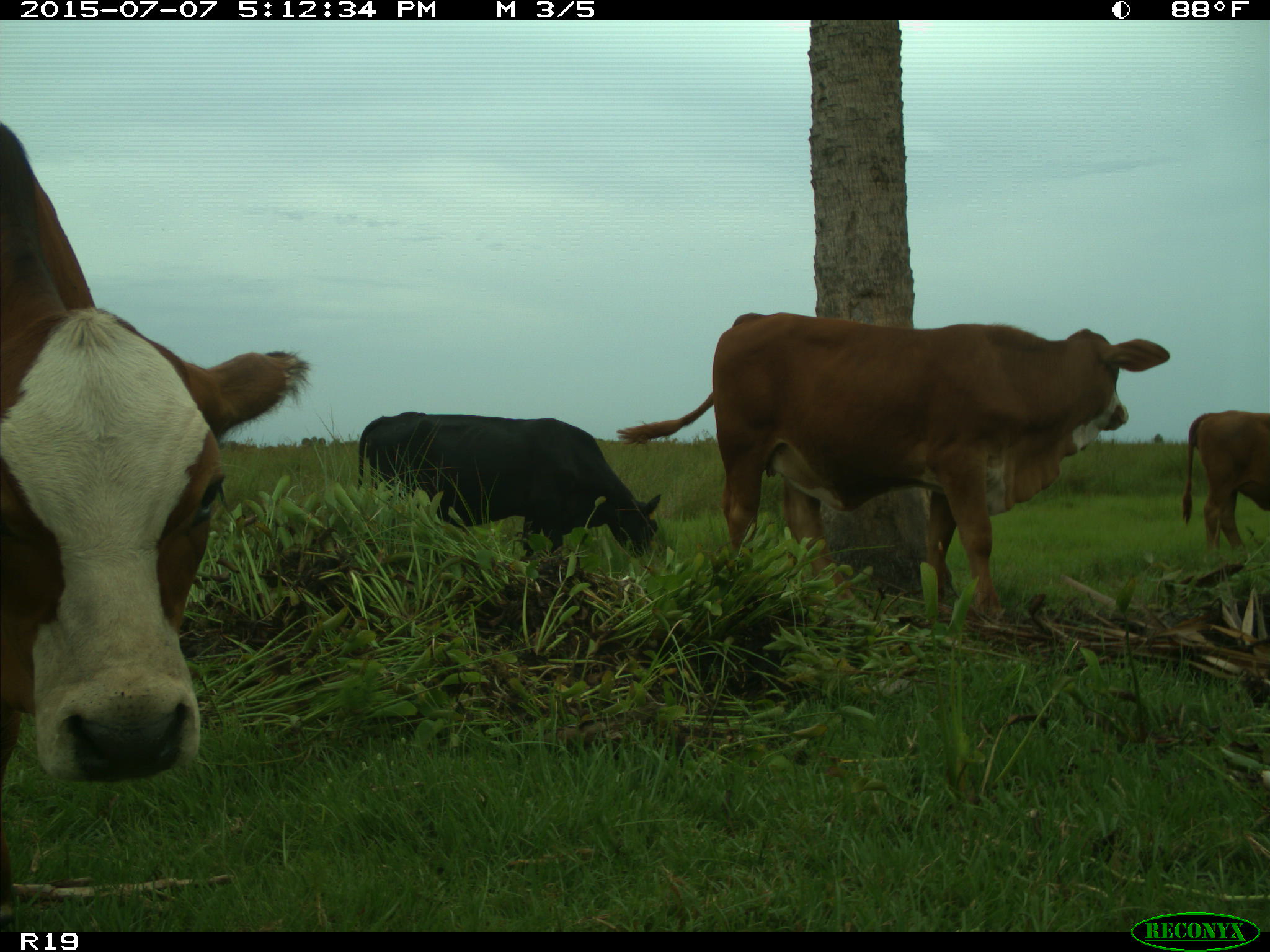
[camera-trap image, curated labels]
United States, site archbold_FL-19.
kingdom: Animalia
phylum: Chordata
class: Mammalia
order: Artiodactyla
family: Bovidae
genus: Bos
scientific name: Bos taurus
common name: domestic cow